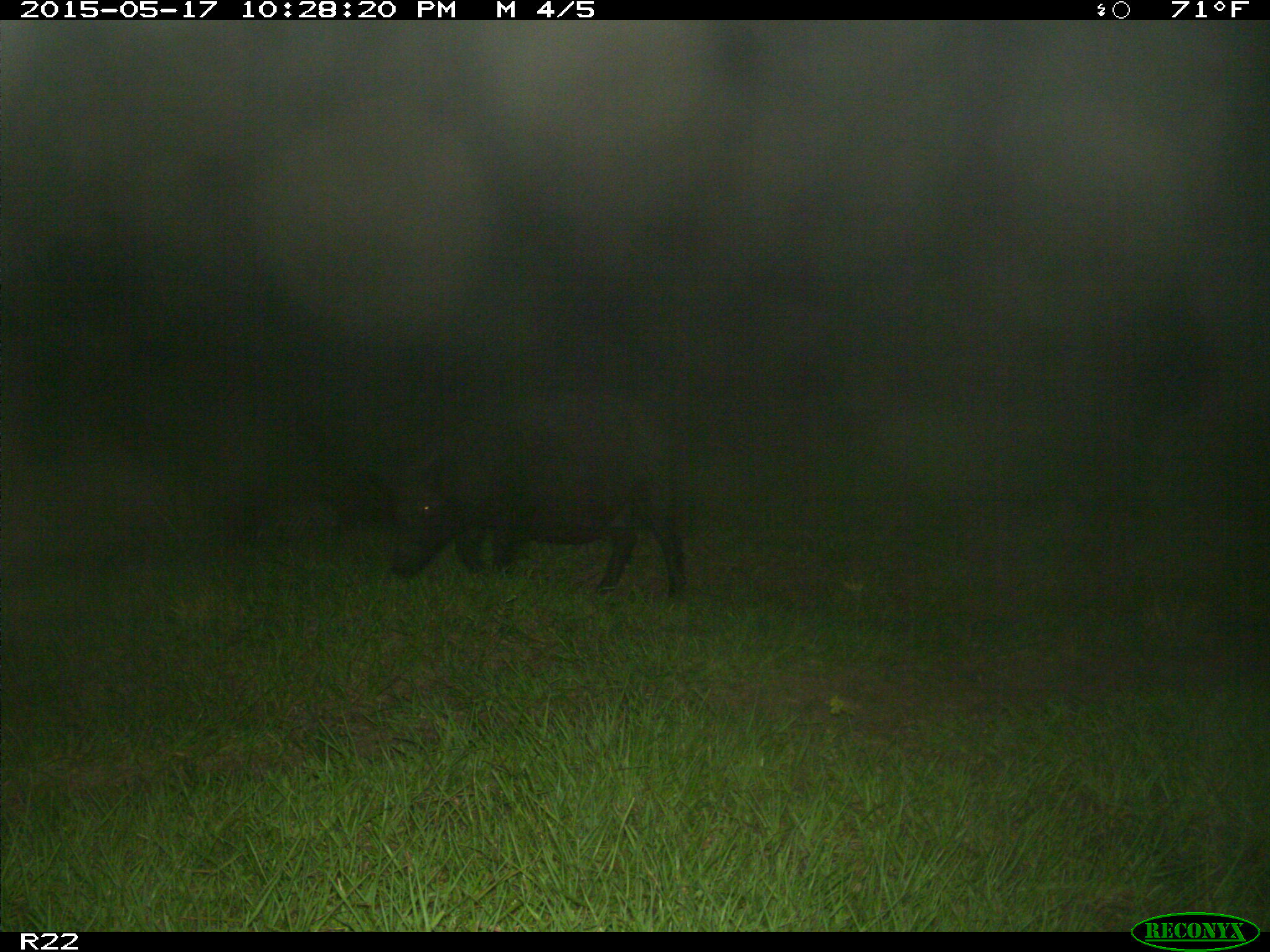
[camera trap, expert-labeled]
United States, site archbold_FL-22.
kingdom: Animalia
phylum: Chordata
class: Mammalia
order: Artiodactyla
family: Suidae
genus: Sus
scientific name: Sus scrofa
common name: wild boar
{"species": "Sus scrofa (wild boar)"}